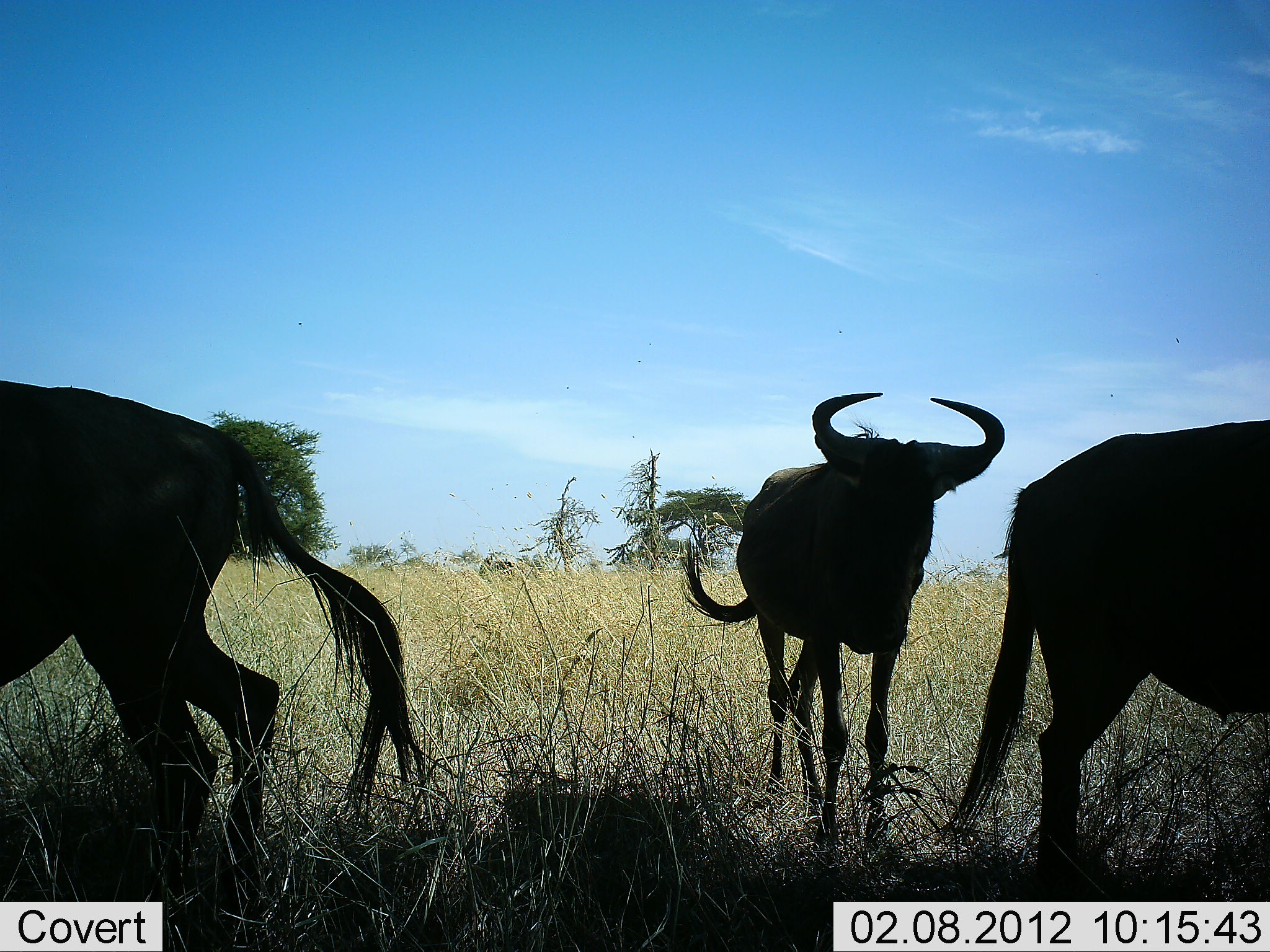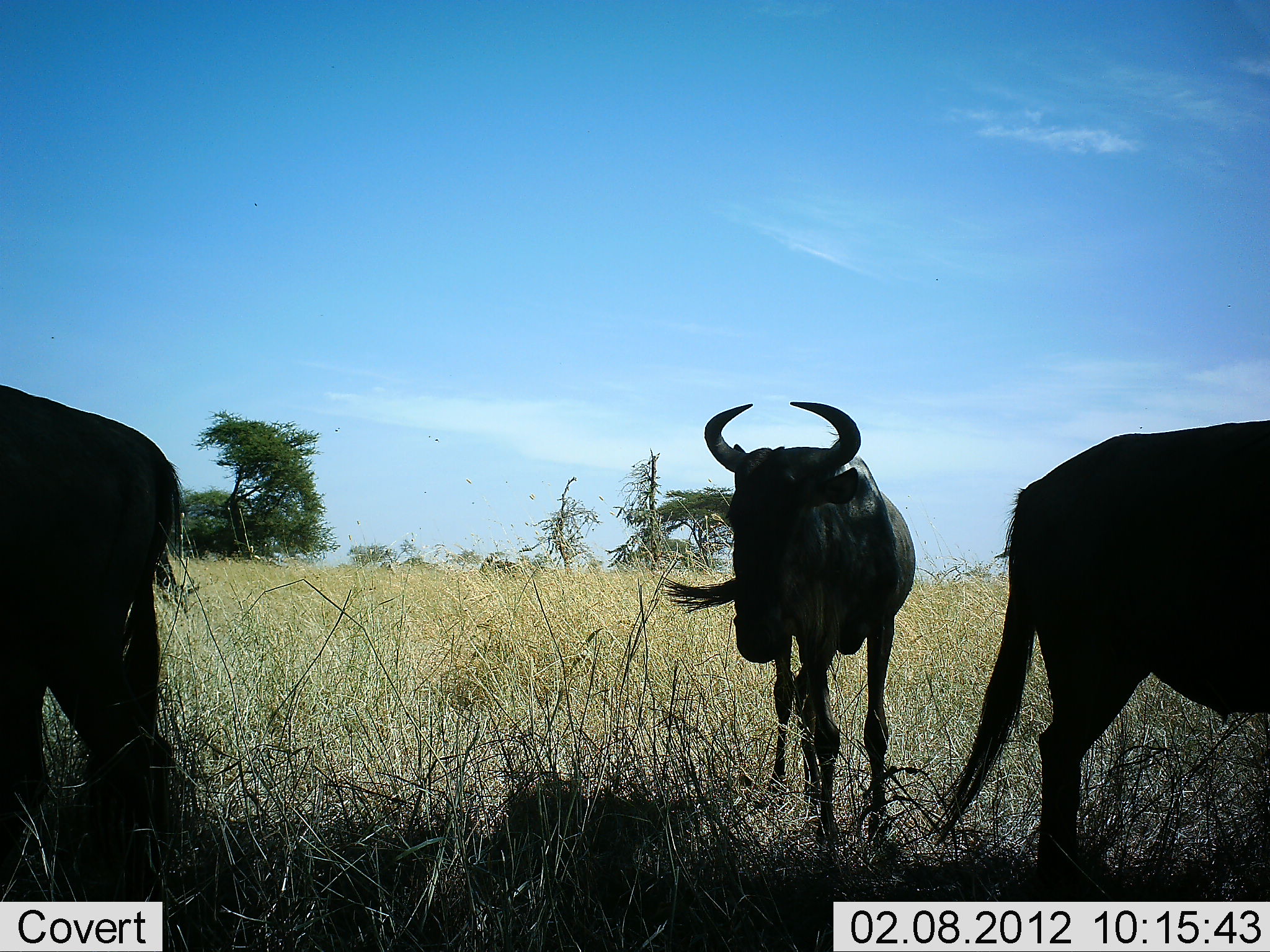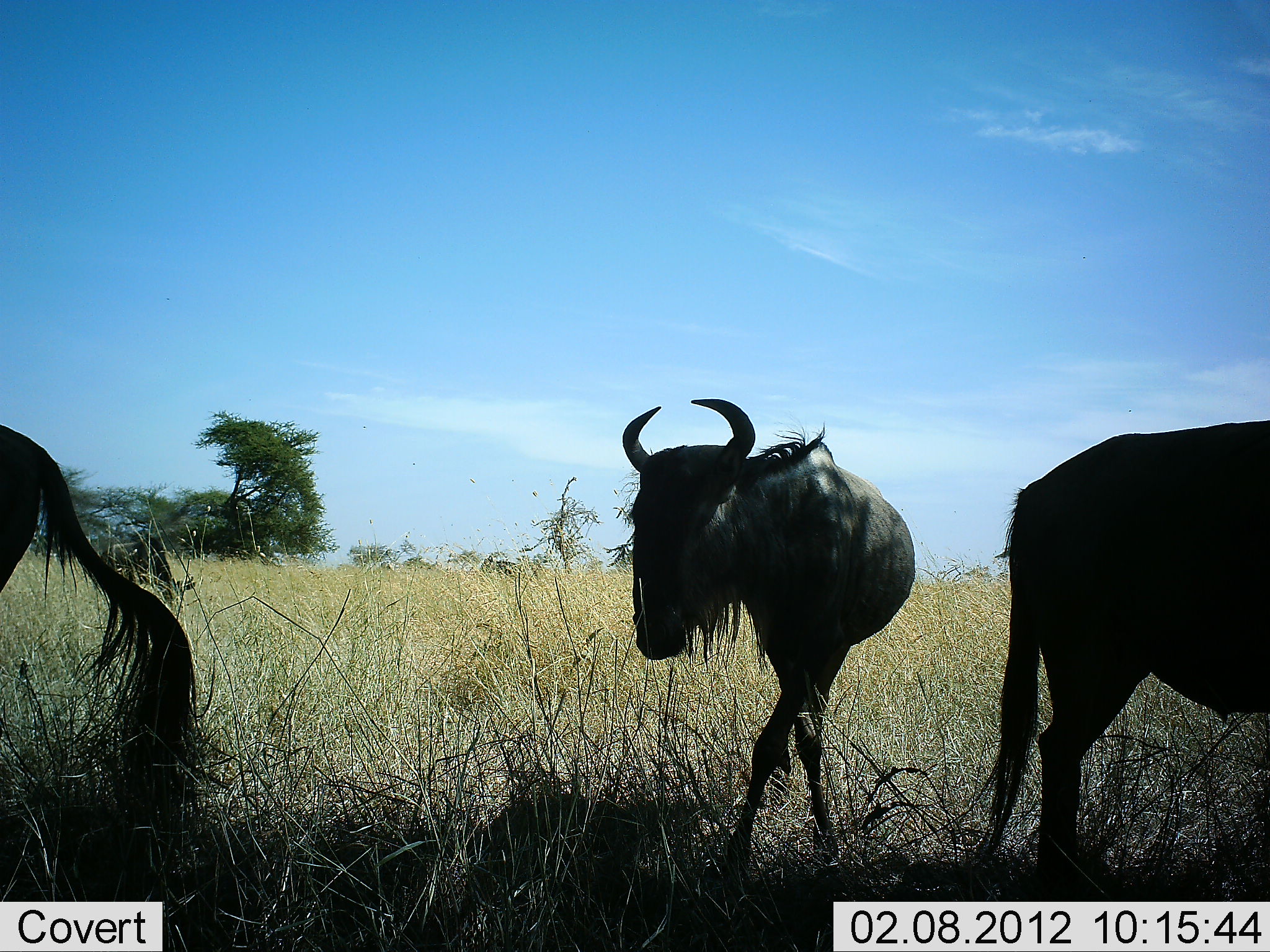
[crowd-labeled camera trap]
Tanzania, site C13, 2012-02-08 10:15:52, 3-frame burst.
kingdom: Animalia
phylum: Chordata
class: Mammalia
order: Artiodactyla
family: Bovidae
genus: Connochaetes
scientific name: Connochaetes taurinus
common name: blue wildebeest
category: wildebeest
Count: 3.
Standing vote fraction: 88%.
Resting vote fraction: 0%.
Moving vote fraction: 54%.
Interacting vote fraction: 0%.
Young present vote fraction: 0%.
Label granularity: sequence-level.